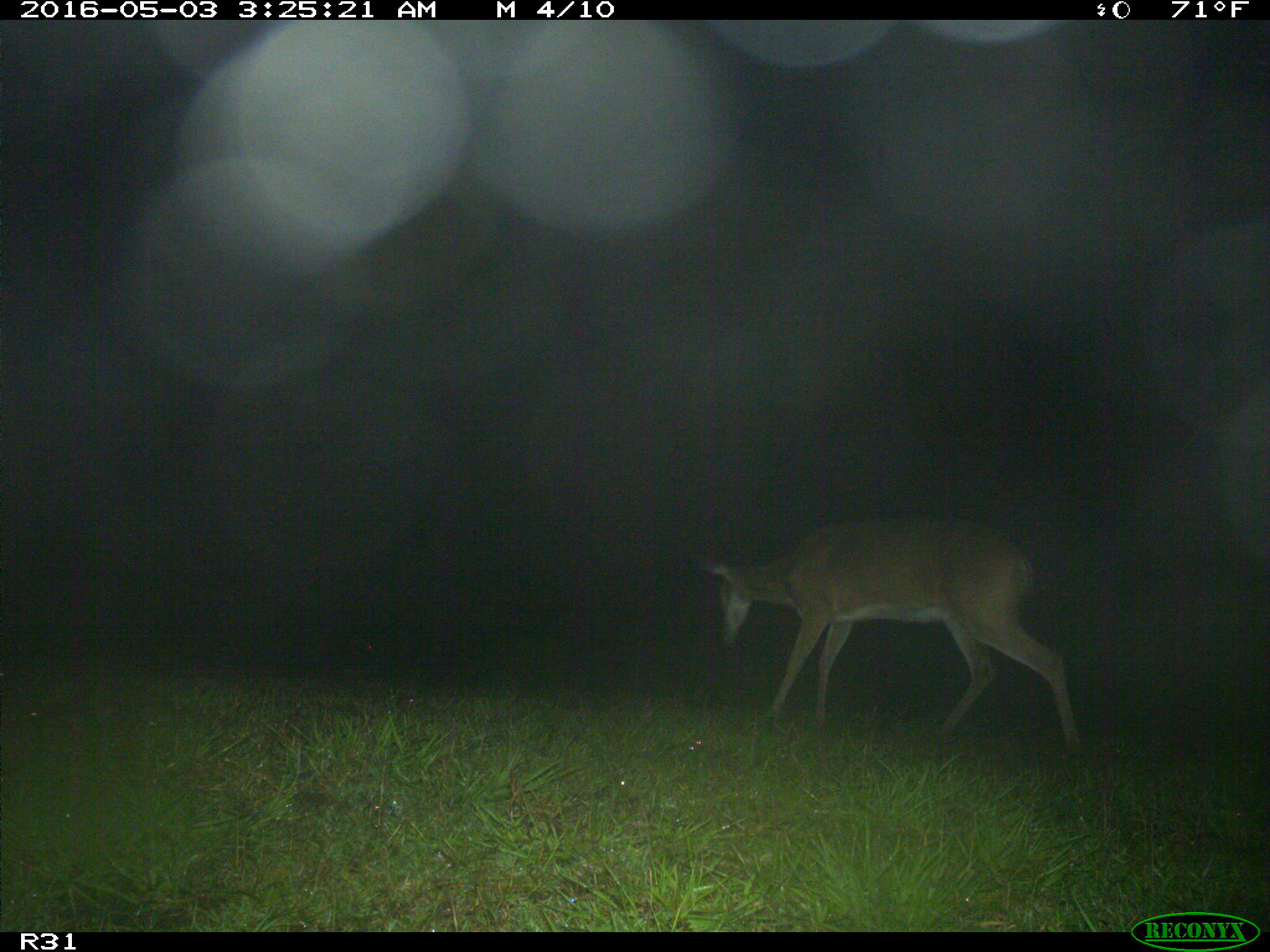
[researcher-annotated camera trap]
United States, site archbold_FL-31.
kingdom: Animalia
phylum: Chordata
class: Mammalia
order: Artiodactyla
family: Cervidae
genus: Odocoileus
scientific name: Odocoileus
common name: deer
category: unidentified deer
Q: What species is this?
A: Unidentified deer (deer) (Odocoileus).